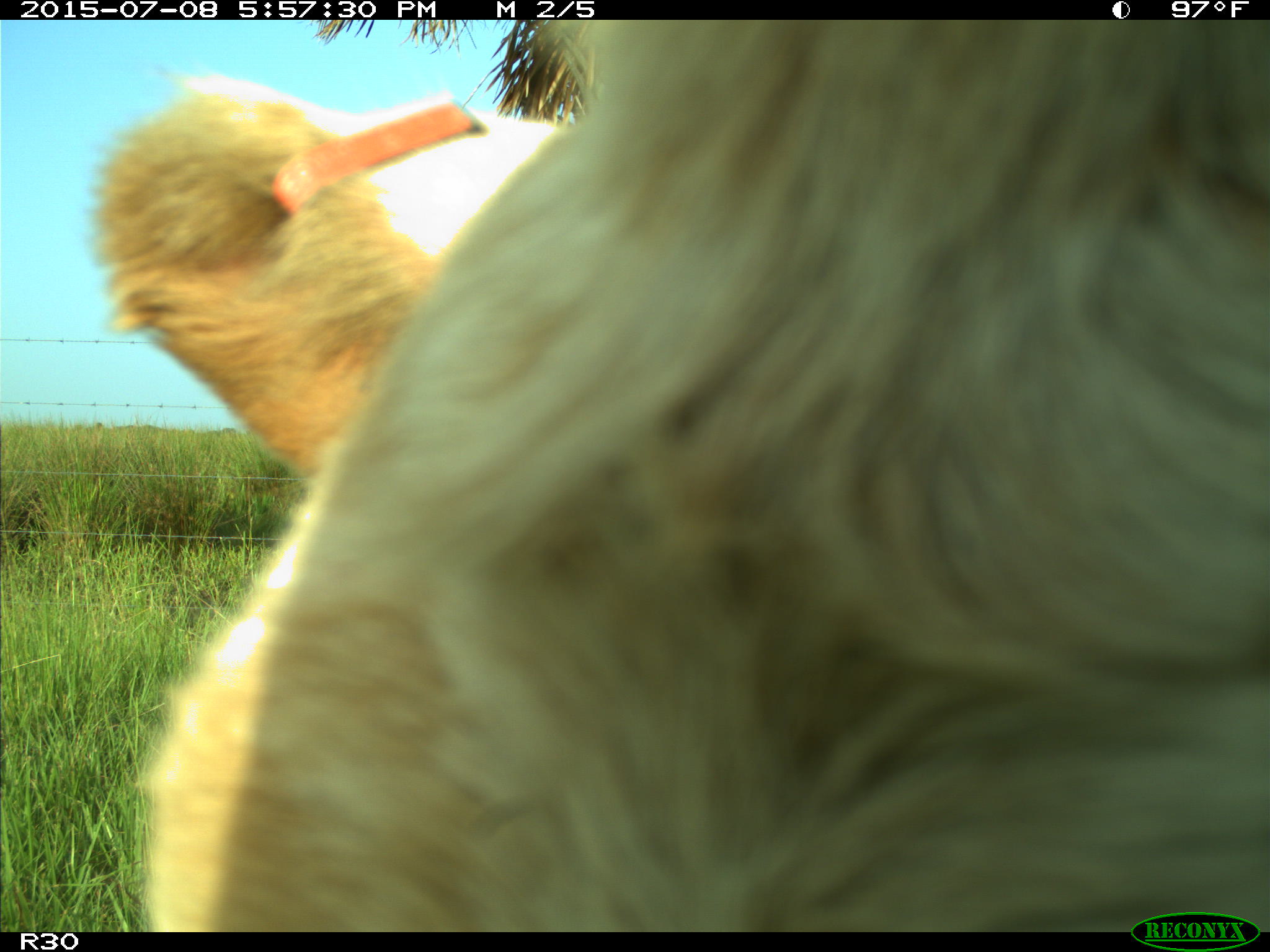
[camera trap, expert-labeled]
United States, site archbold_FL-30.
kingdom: Animalia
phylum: Chordata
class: Mammalia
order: Artiodactyla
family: Bovidae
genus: Bos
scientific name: Bos taurus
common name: domestic cow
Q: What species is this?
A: Bos taurus (domestic cow).